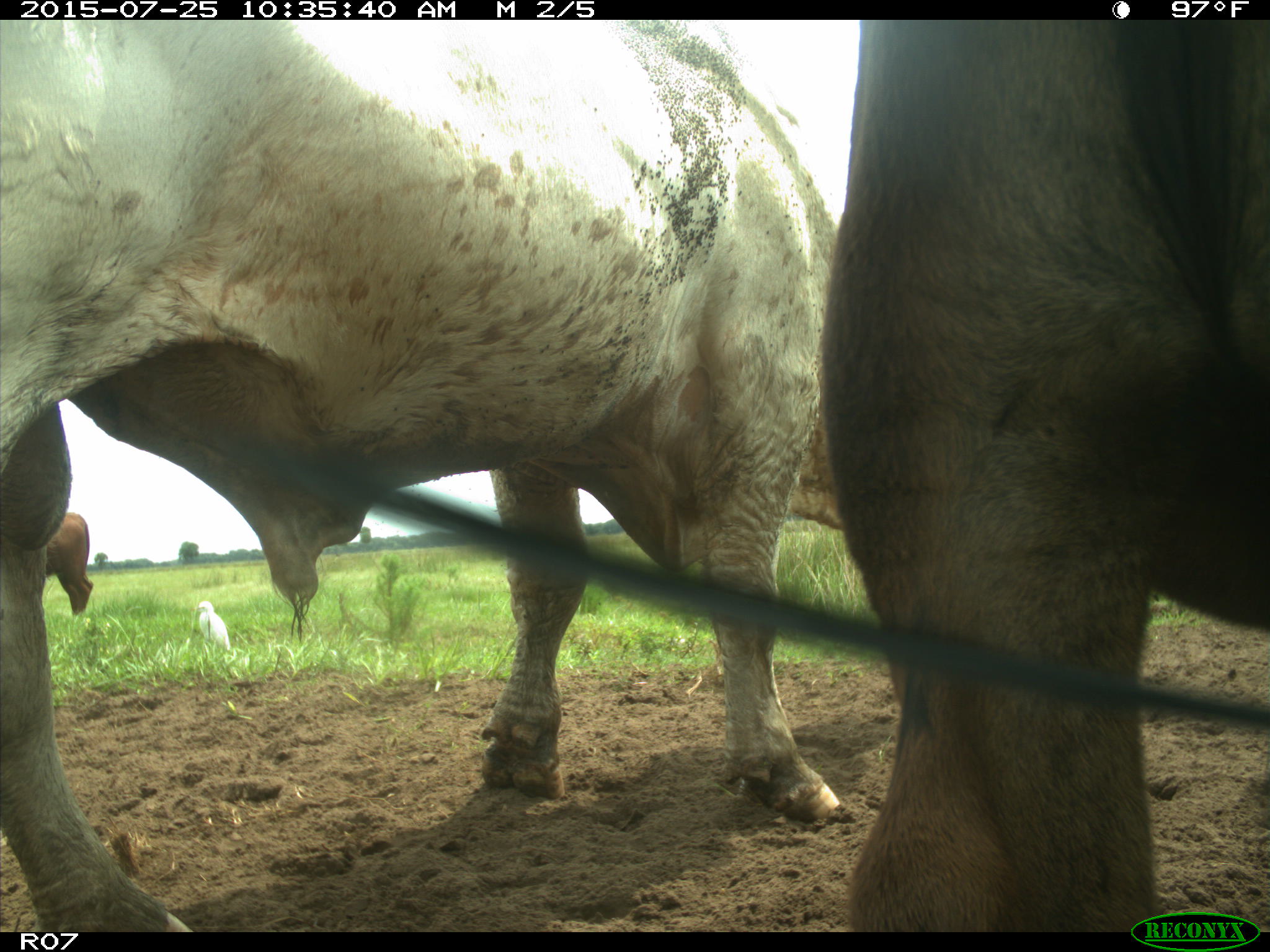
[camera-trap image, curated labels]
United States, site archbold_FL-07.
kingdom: Animalia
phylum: Chordata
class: Mammalia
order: Artiodactyla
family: Bovidae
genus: Bos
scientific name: Bos taurus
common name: domestic cow